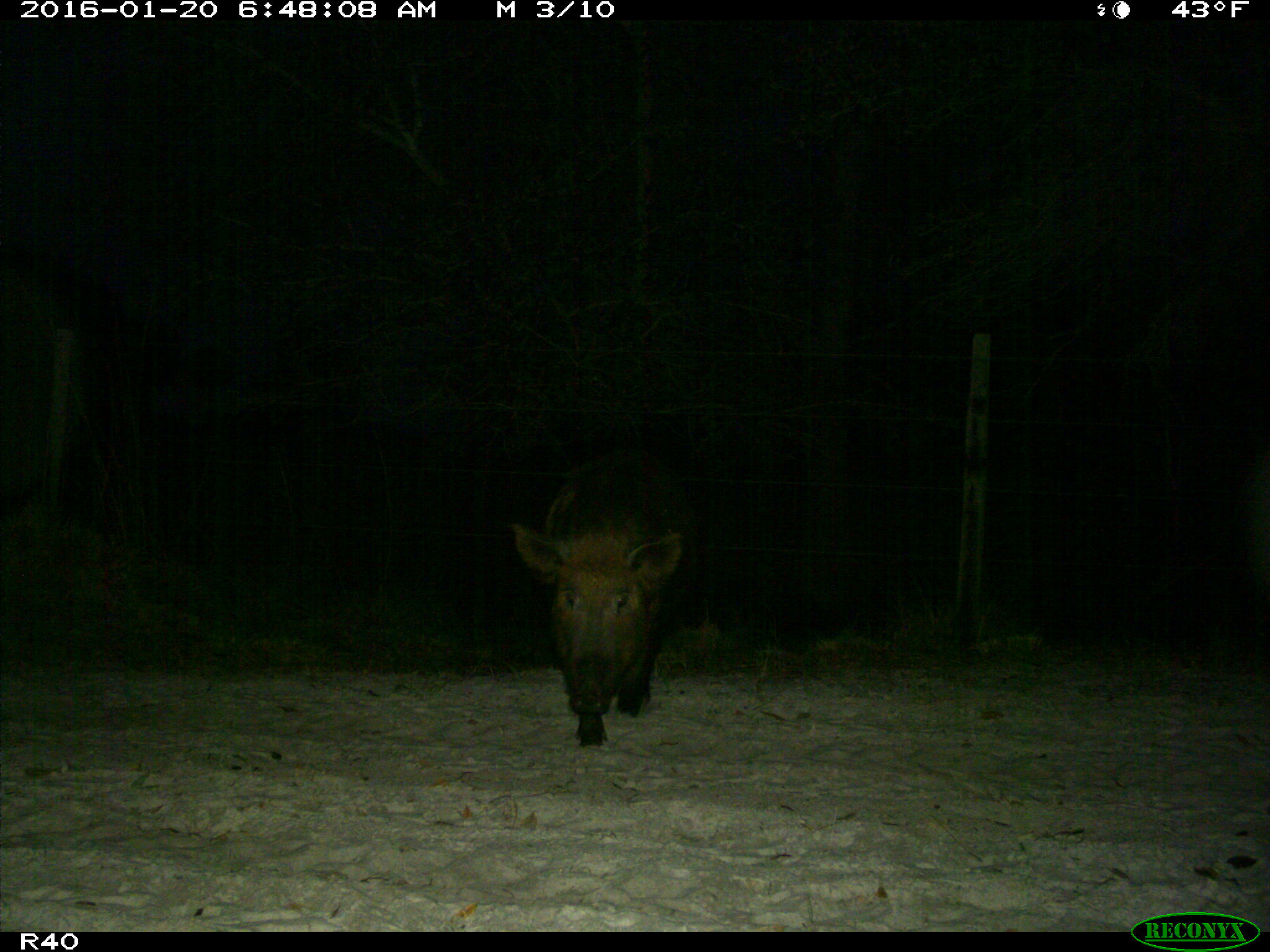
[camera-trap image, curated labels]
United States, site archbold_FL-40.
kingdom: Animalia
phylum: Chordata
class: Mammalia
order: Artiodactyla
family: Suidae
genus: Sus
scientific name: Sus scrofa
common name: wild boar